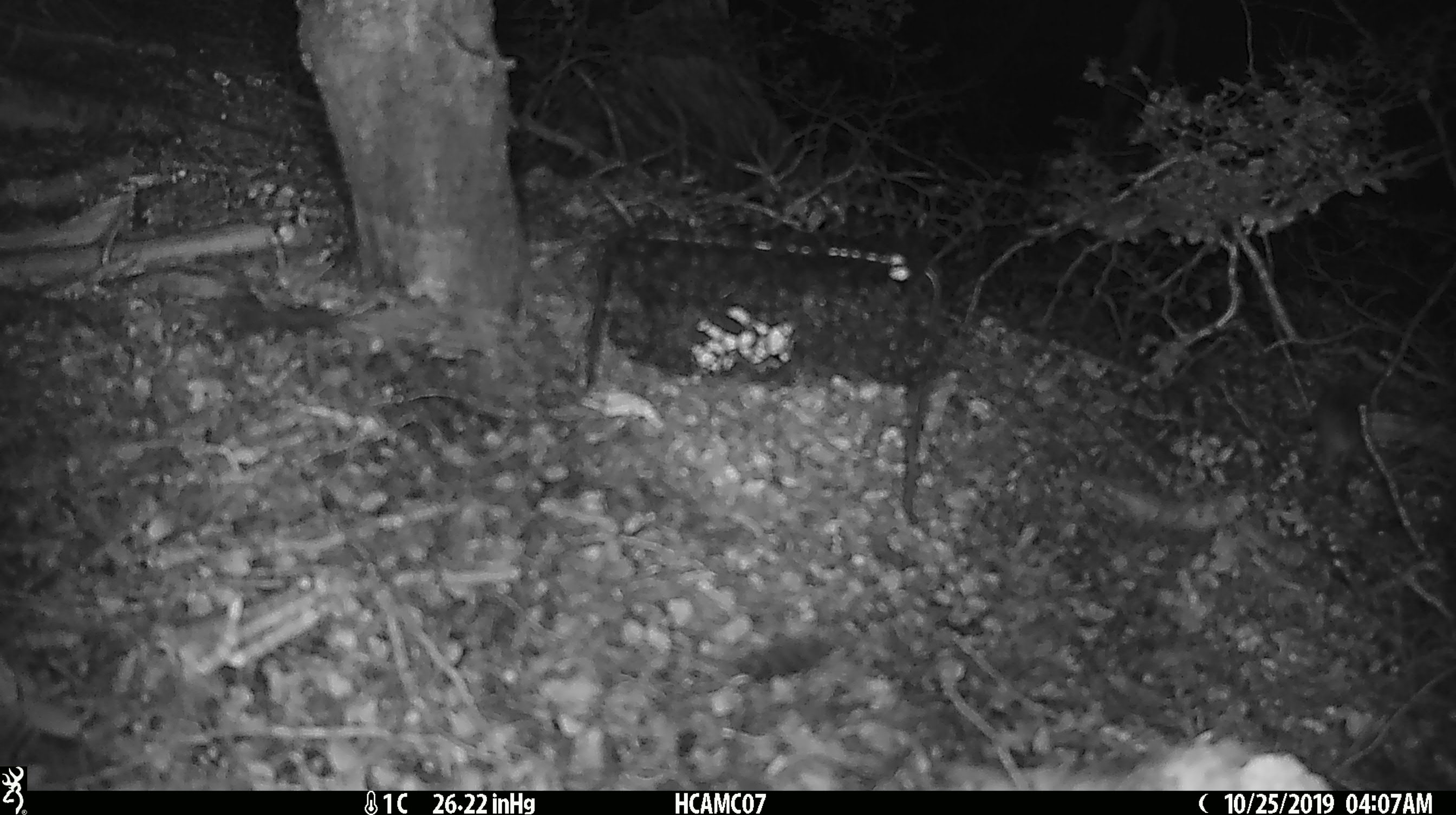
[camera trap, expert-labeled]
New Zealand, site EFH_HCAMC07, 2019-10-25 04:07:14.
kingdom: Animalia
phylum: Chordata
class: Mammalia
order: Rodentia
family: Muridae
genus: Mus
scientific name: Mus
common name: mouse